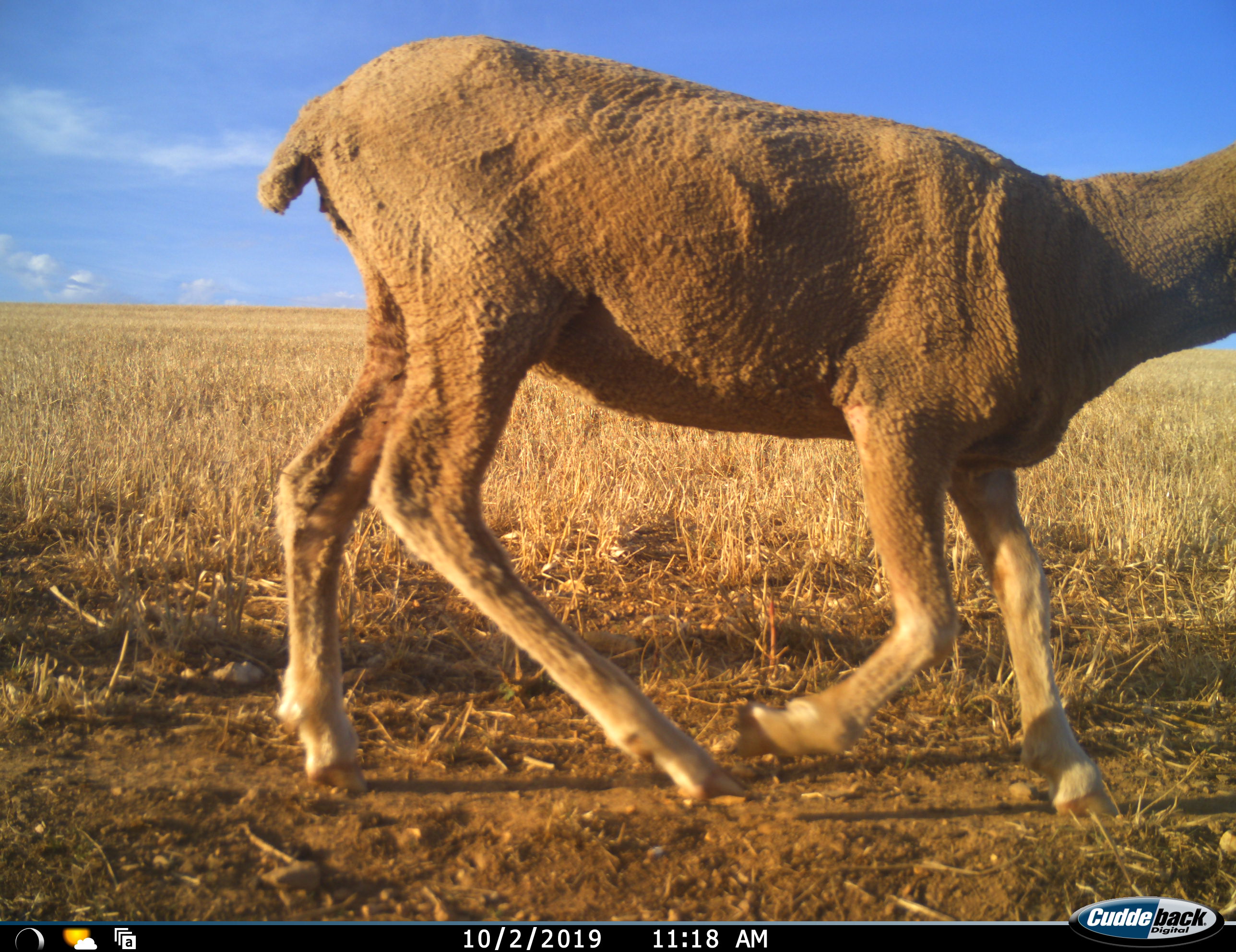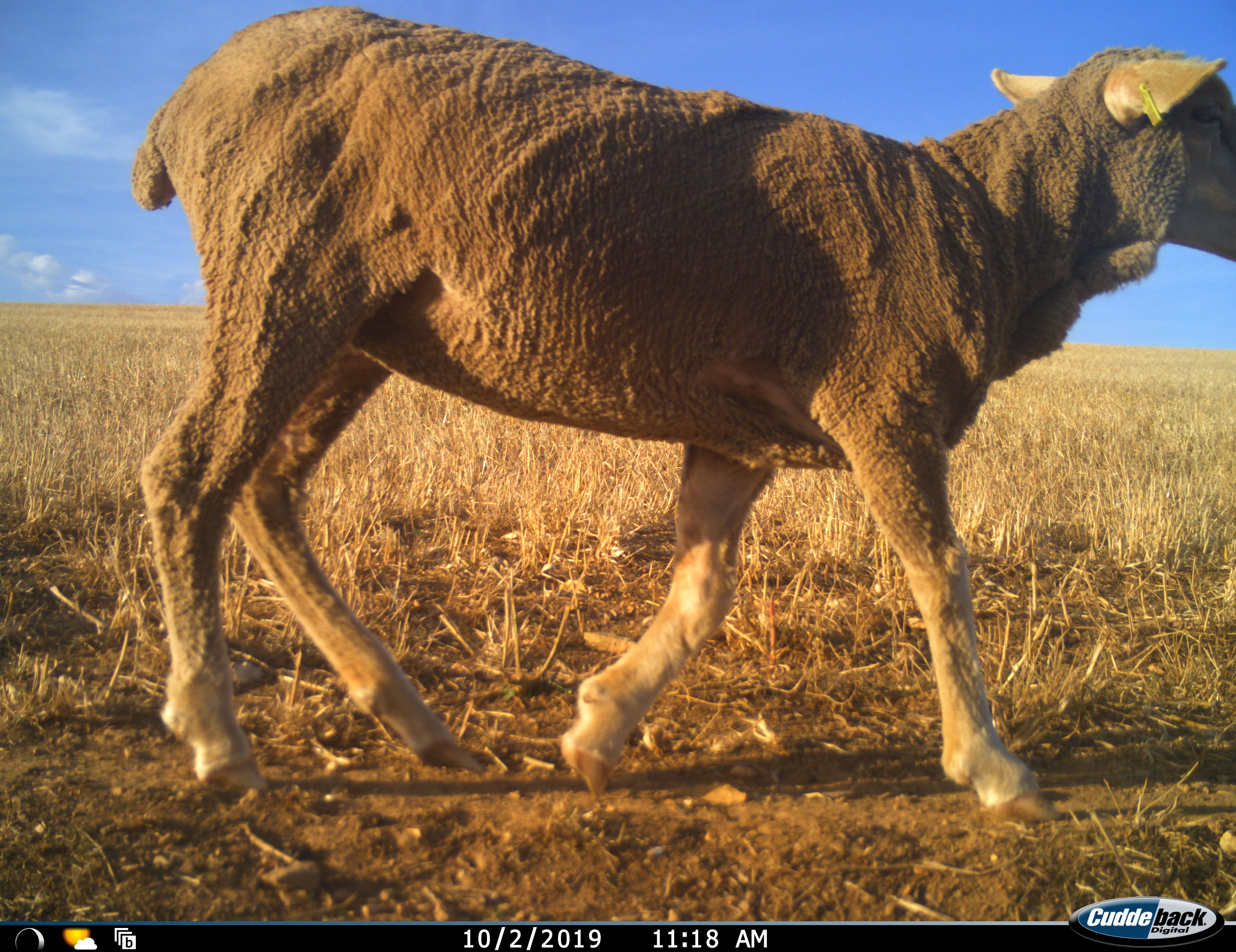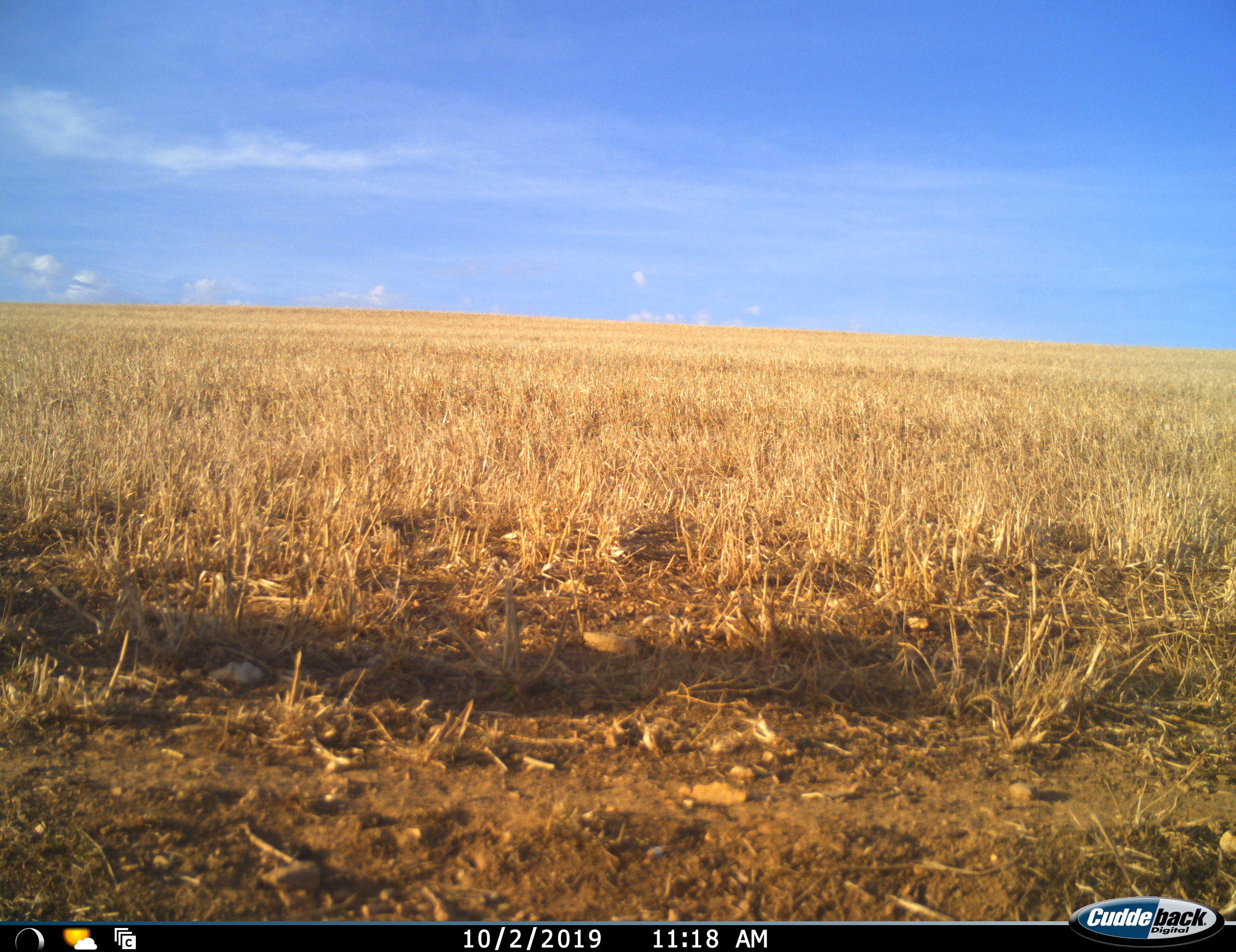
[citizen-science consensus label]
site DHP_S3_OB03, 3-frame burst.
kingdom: Animalia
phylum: Chordata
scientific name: Vertebrata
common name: domestic animal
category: domesticanimal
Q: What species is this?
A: Domesticanimal (domestic animal) (Vertebrata).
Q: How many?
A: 1.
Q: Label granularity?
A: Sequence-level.